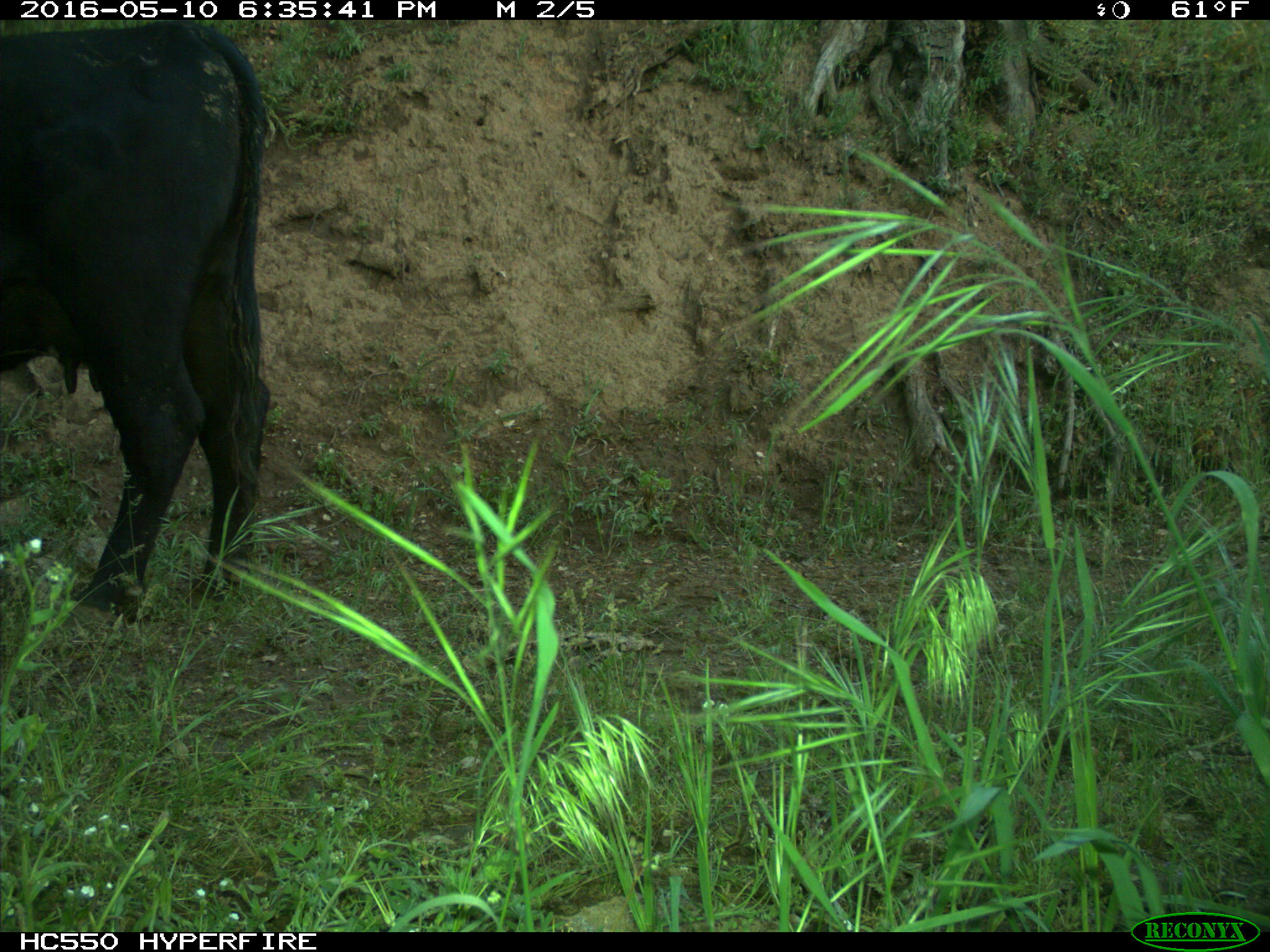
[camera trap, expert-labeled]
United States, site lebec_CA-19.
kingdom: Animalia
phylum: Chordata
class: Mammalia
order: Artiodactyla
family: Bovidae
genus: Bos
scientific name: Bos taurus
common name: domestic cow